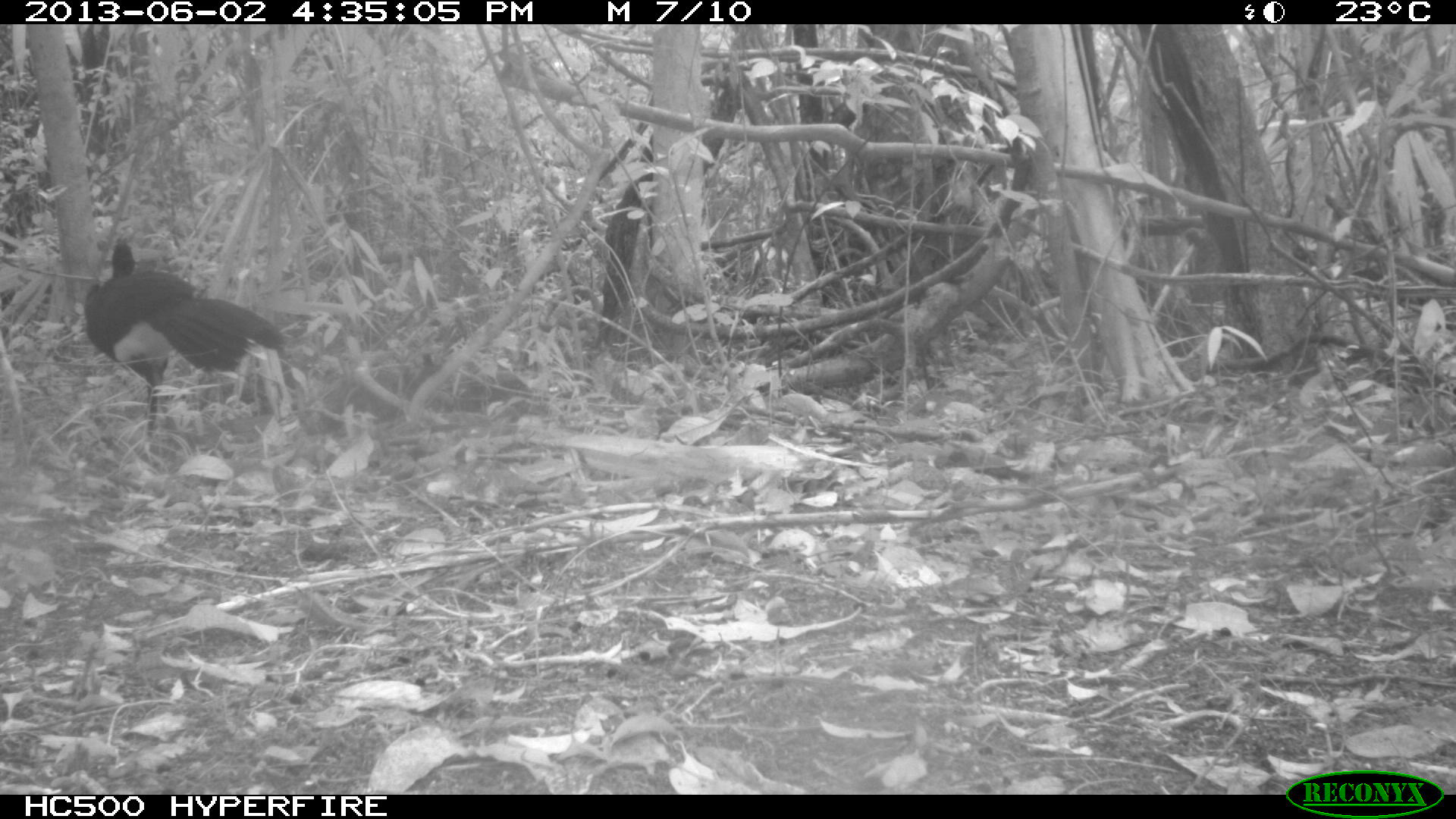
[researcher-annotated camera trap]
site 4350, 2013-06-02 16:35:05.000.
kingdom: Animalia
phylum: Chordata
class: Aves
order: Galliformes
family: Cracidae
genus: Crax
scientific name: Crax rubra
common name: great curassow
Crax rubra (great curassow), count 1, sex male.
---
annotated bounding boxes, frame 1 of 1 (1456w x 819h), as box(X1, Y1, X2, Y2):
crax rubra: box(84, 237, 285, 445)